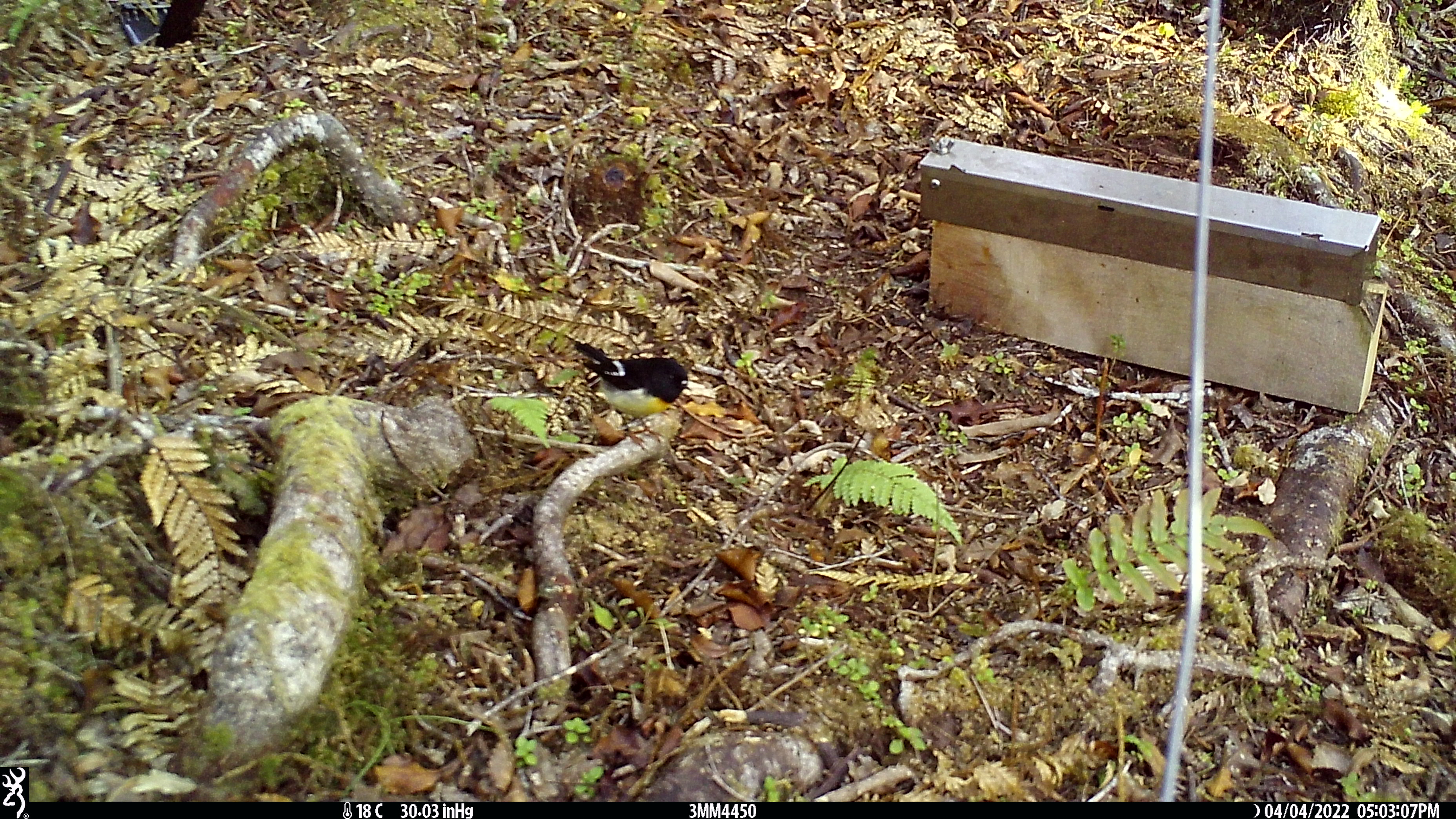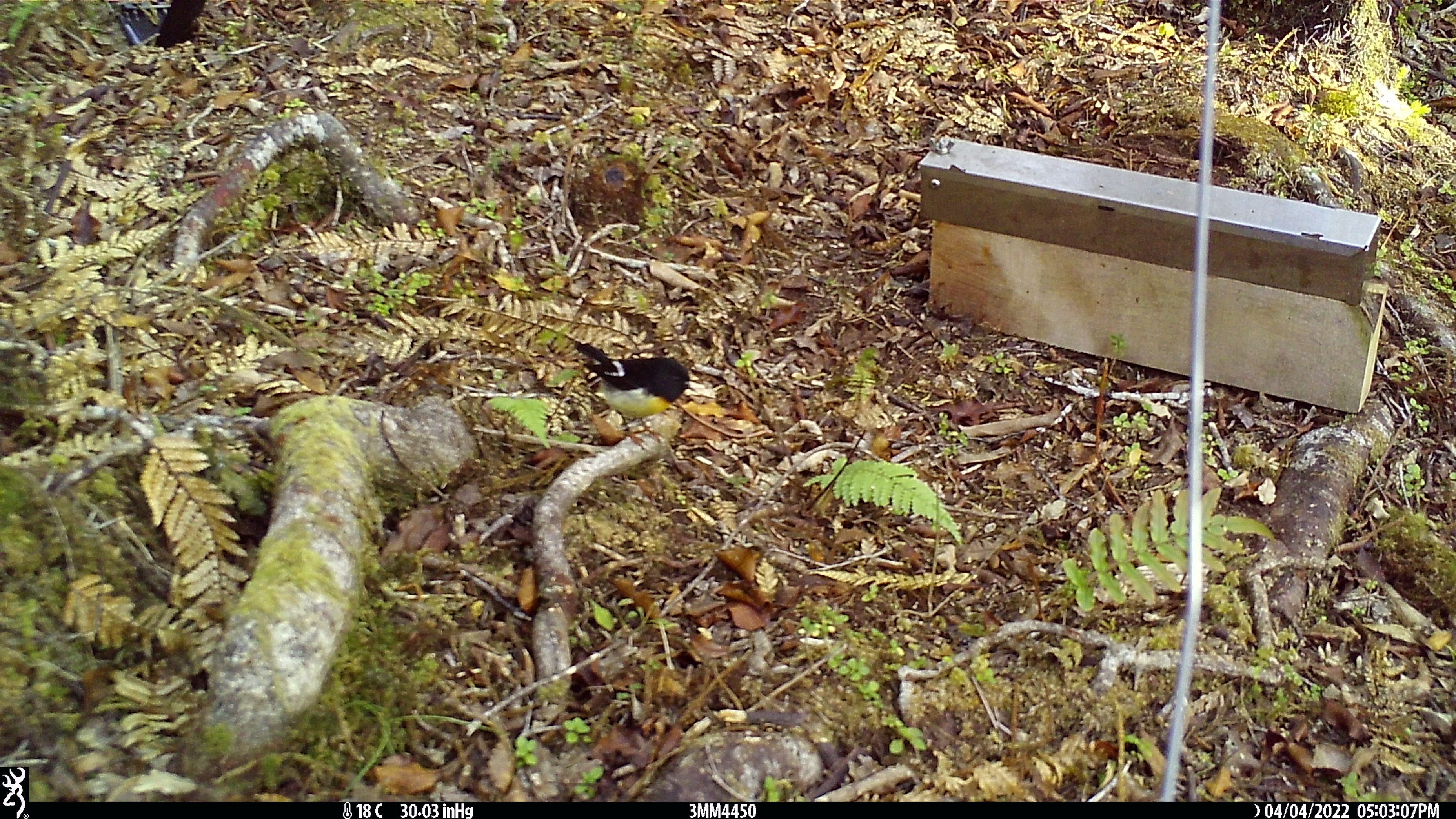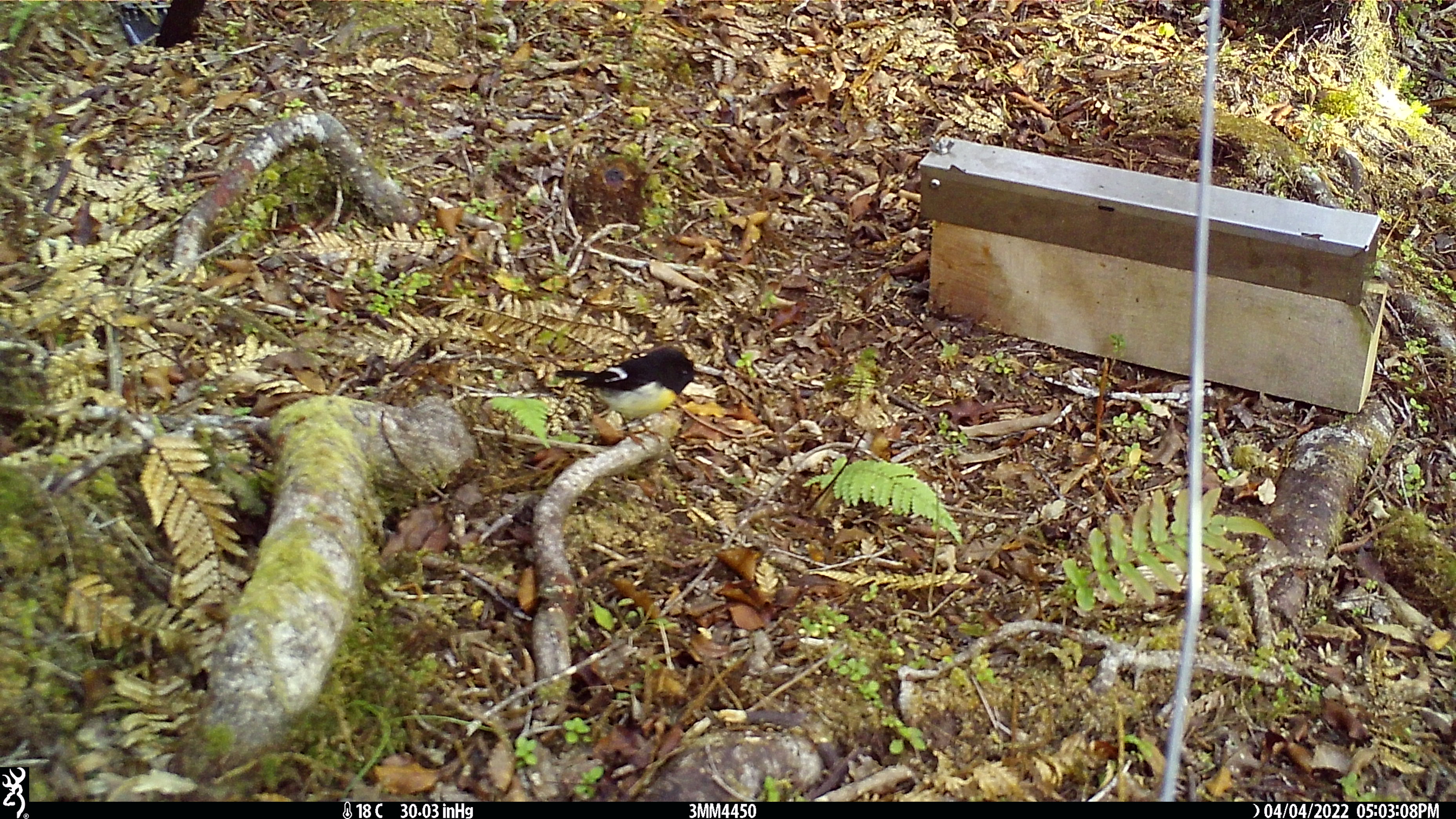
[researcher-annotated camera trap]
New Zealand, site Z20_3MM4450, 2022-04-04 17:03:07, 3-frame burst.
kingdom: Animalia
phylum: Chordata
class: Aves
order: Passeriformes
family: Petroicidae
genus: Petroica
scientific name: Petroica macrocephala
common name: tomtit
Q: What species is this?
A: Tomtit (Petroica macrocephala).